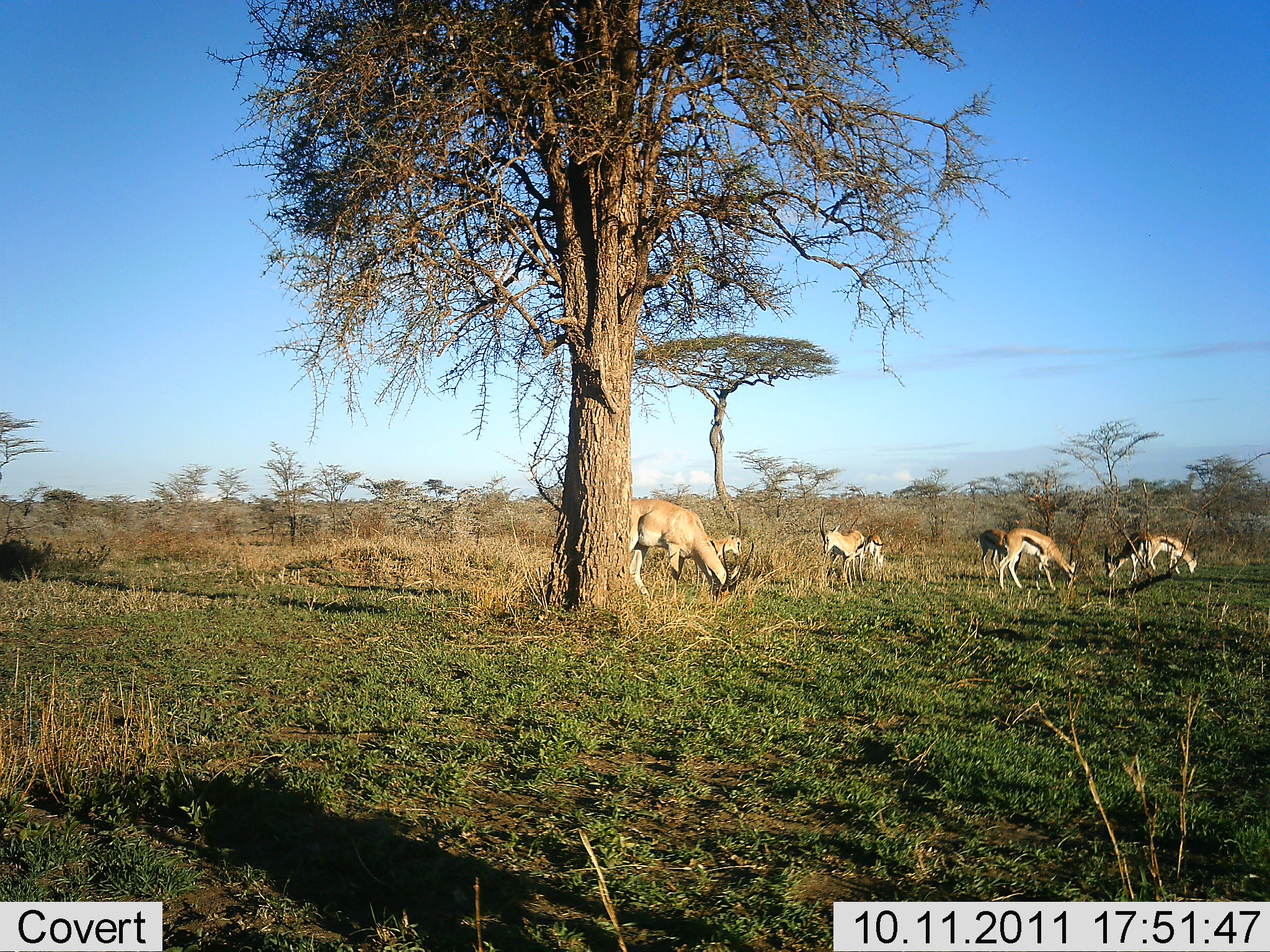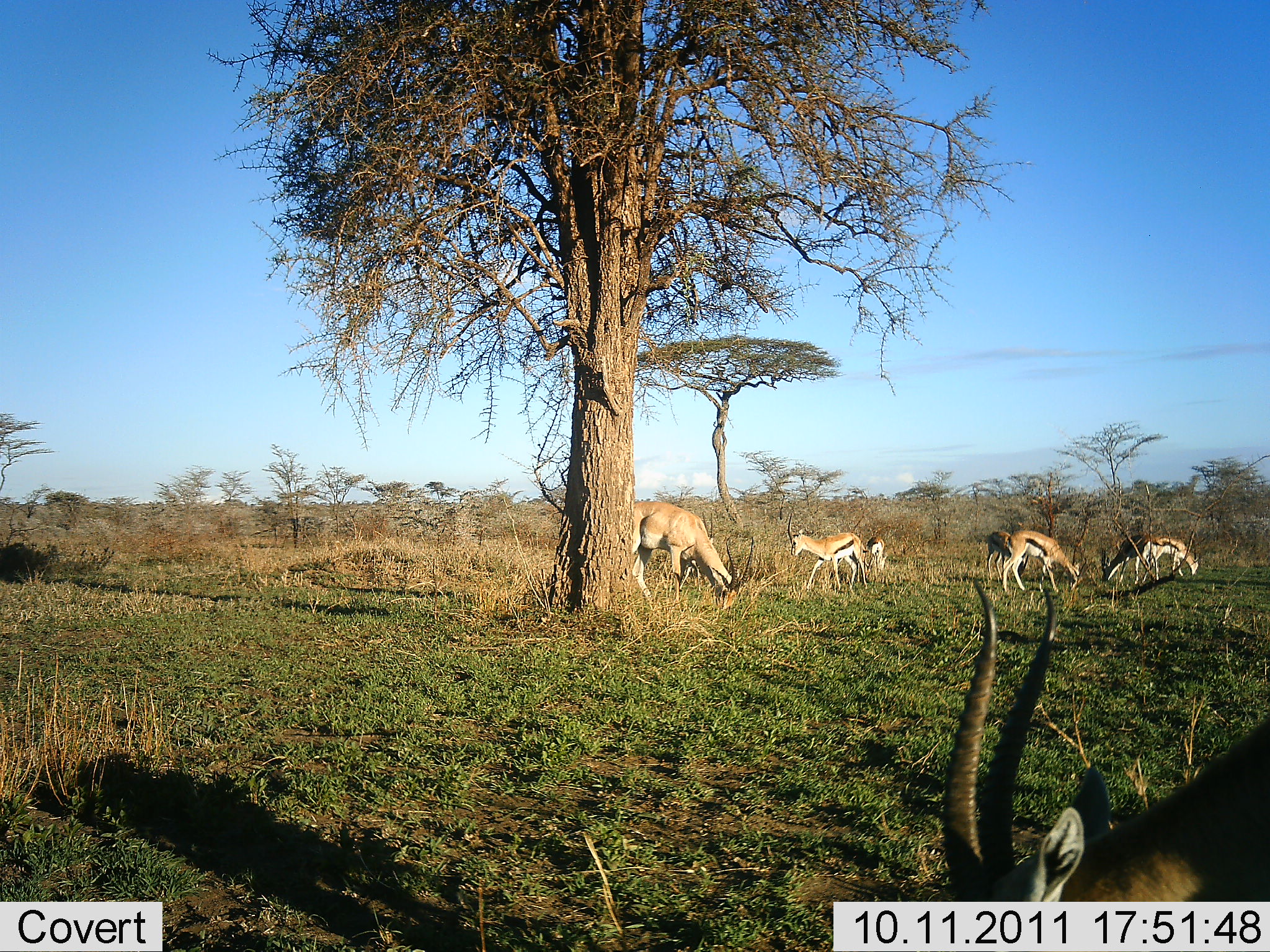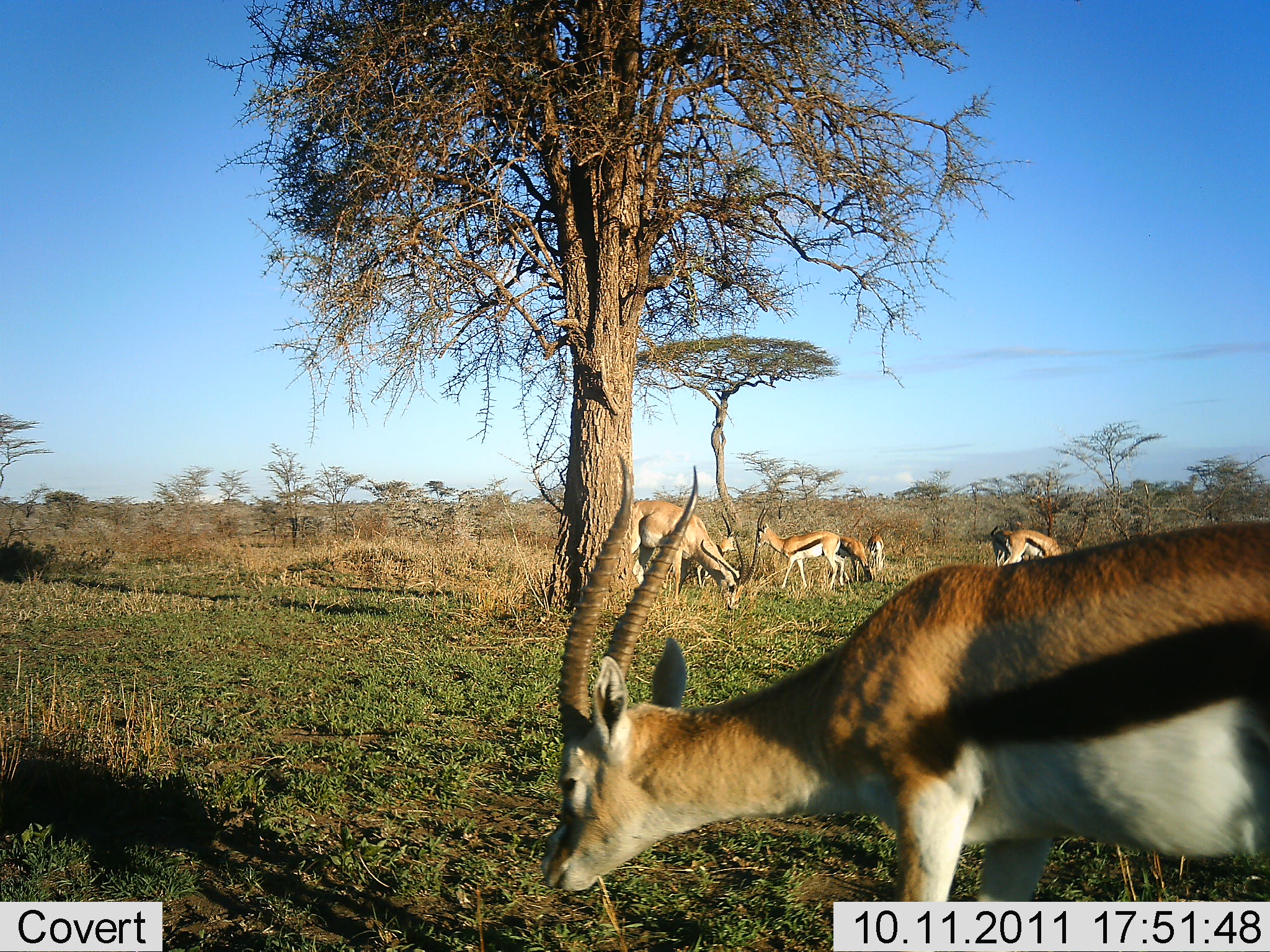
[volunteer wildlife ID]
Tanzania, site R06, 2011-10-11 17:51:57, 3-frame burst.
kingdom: Animalia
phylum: Chordata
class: Mammalia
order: Artiodactyla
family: Bovidae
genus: Eudorcas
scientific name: Eudorcas thomsonii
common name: thomson's gazelle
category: gazellethomsons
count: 7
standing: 21%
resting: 0%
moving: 42%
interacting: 0%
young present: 8%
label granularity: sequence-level